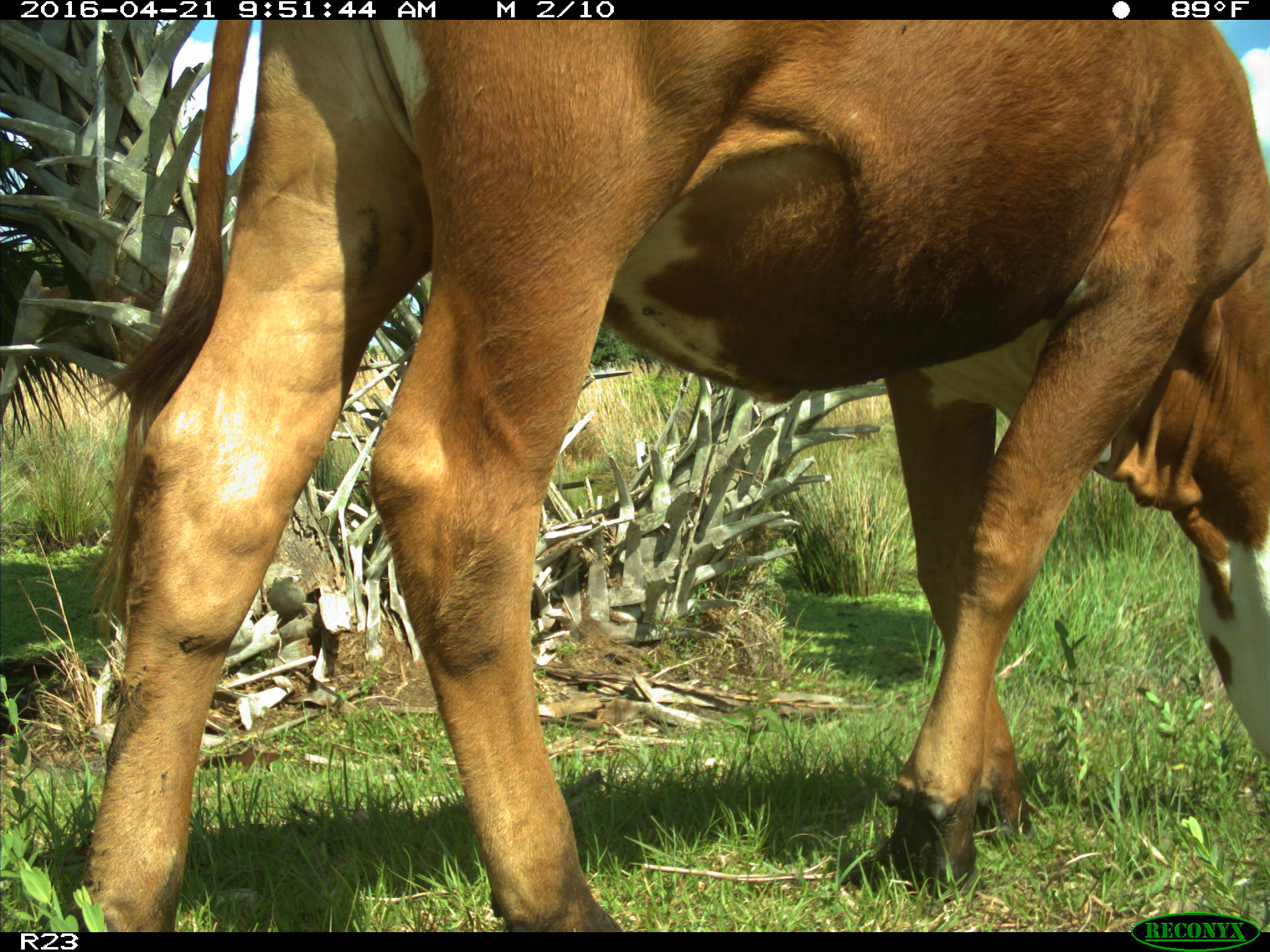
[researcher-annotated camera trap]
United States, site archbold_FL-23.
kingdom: Animalia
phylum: Chordata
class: Mammalia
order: Artiodactyla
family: Bovidae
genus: Bos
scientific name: Bos taurus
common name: domestic cow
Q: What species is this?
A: Bos taurus (domestic cow).